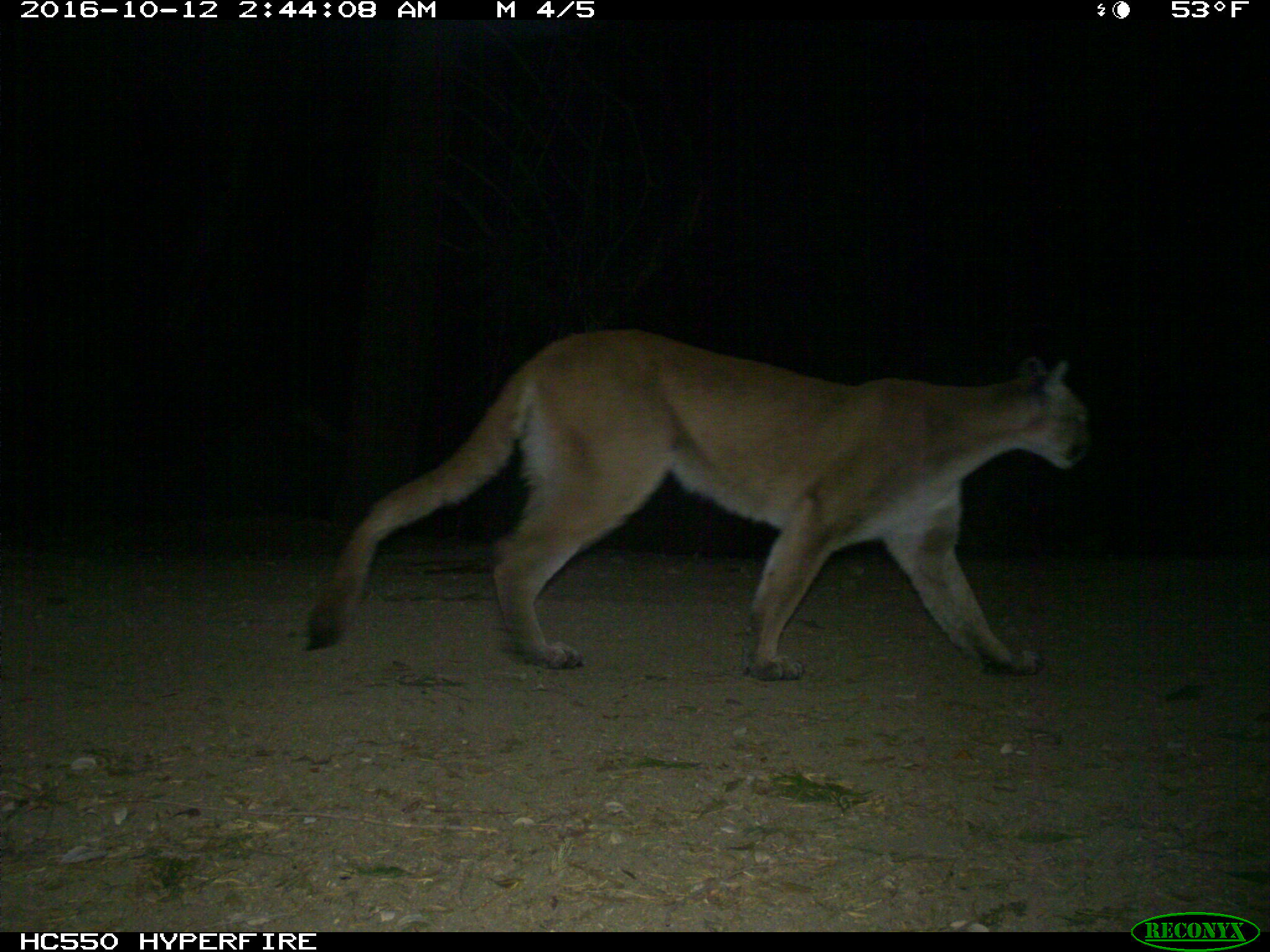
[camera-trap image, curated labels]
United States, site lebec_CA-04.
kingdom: Animalia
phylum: Chordata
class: Mammalia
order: Carnivora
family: Felidae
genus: Puma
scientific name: Puma concolor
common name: mountain lion